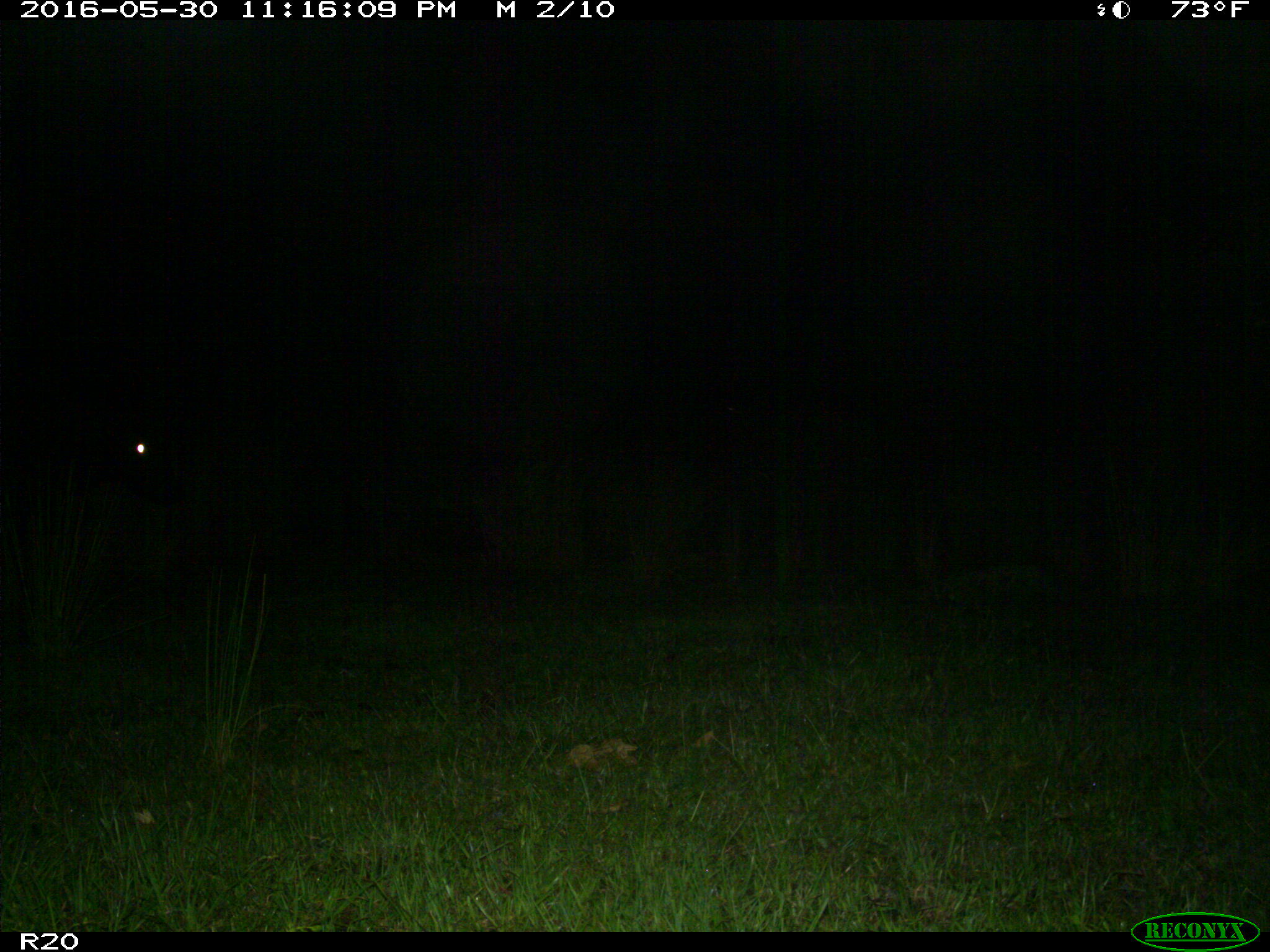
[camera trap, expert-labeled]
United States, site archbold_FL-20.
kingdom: Animalia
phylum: Chordata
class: Mammalia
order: Artiodactyla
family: Bovidae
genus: Bos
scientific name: Bos taurus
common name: domestic cow